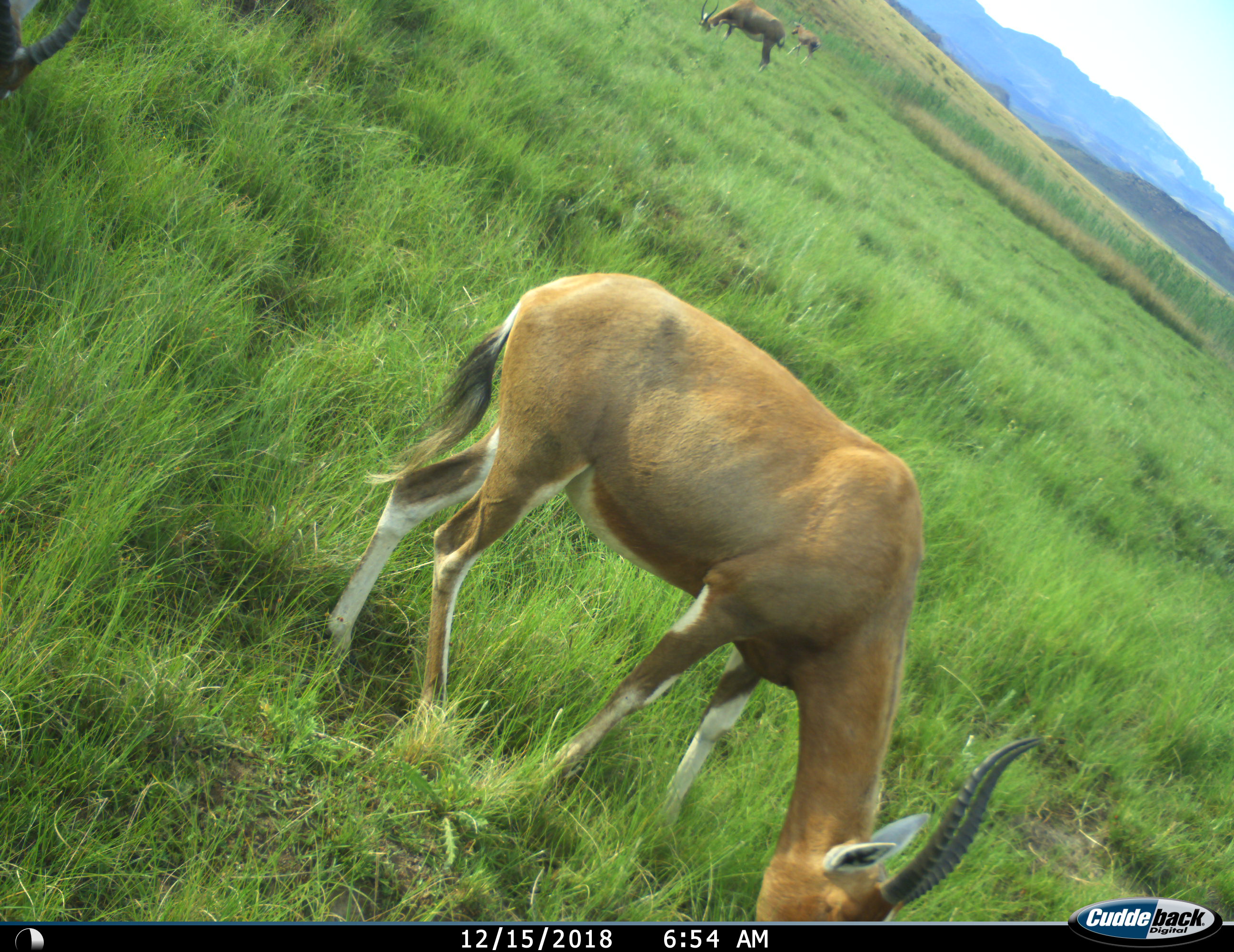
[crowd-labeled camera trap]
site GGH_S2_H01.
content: unidentified animal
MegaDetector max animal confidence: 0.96